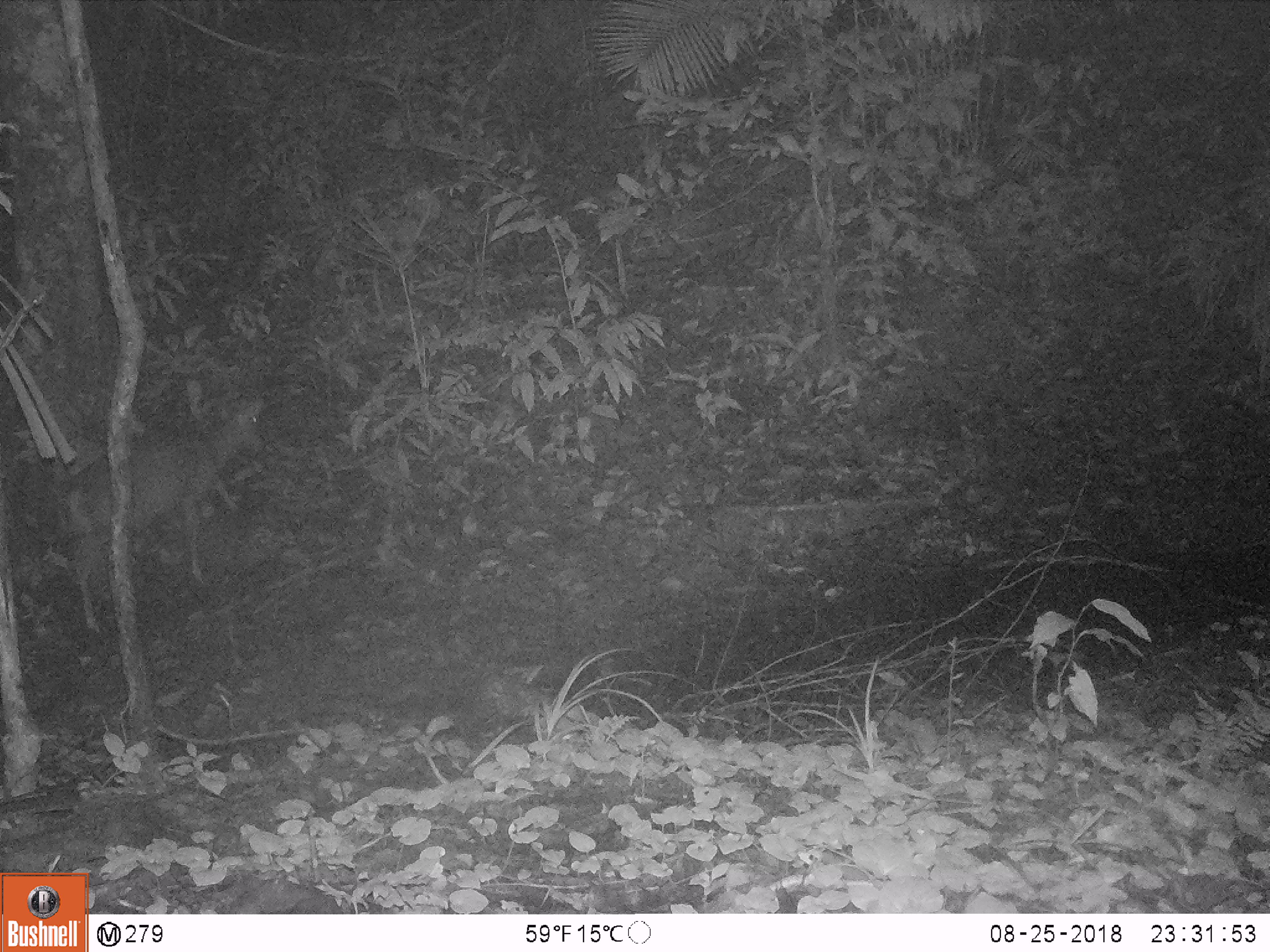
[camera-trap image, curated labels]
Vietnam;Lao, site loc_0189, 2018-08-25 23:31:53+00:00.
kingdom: Animalia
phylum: Chordata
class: Mammalia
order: Artiodactyla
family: Cervidae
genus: Muntiacus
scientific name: Muntiacus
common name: muntjacs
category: unidentified muntjac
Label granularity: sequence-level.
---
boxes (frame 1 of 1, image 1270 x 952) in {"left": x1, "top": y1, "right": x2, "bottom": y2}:
unidentified muntjac: {"left": 65, "top": 397, "right": 266, "bottom": 633}